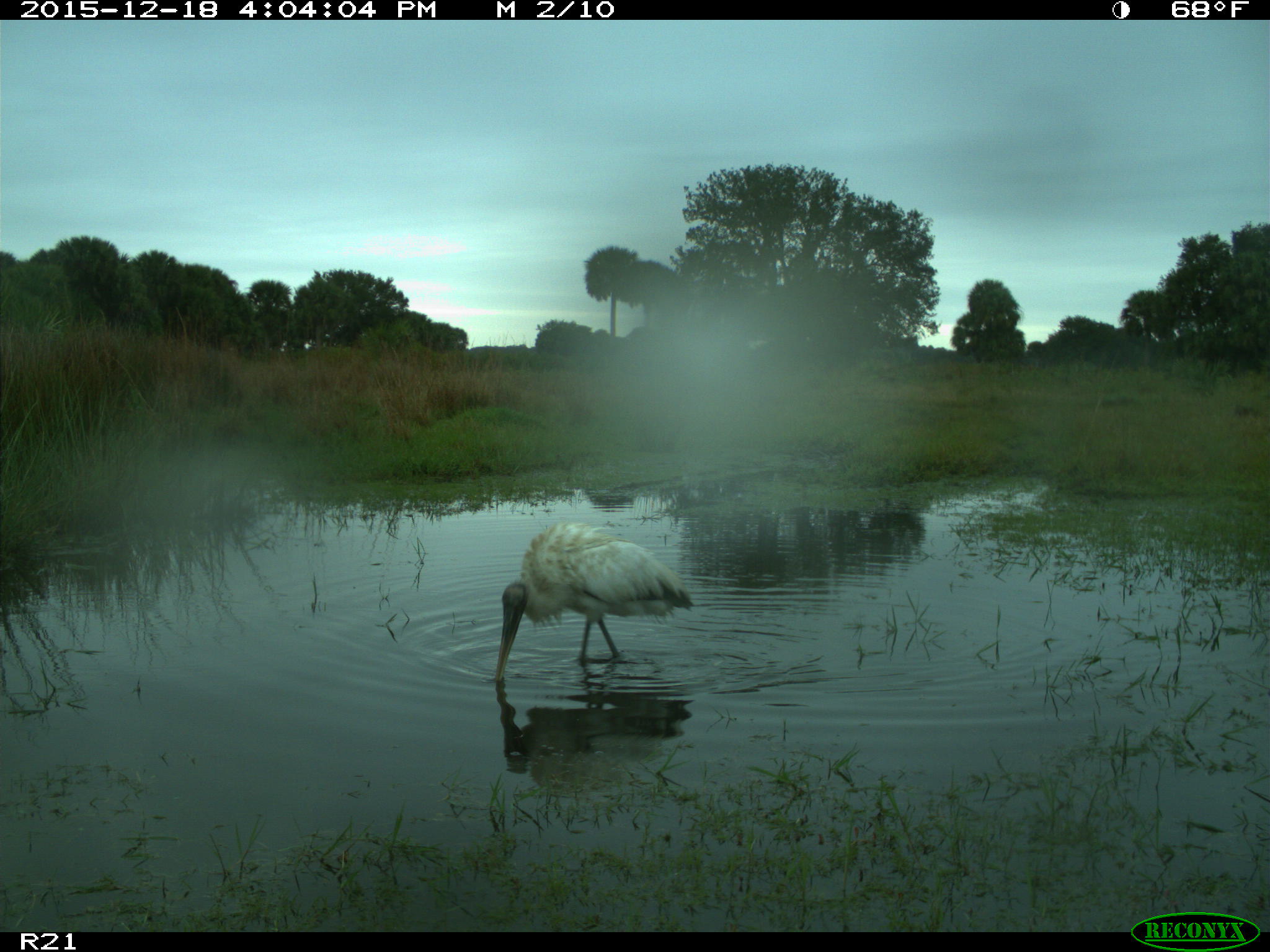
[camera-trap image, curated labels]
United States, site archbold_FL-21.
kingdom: Animalia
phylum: Chordata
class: Aves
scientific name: Aves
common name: birds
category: unidentified bird